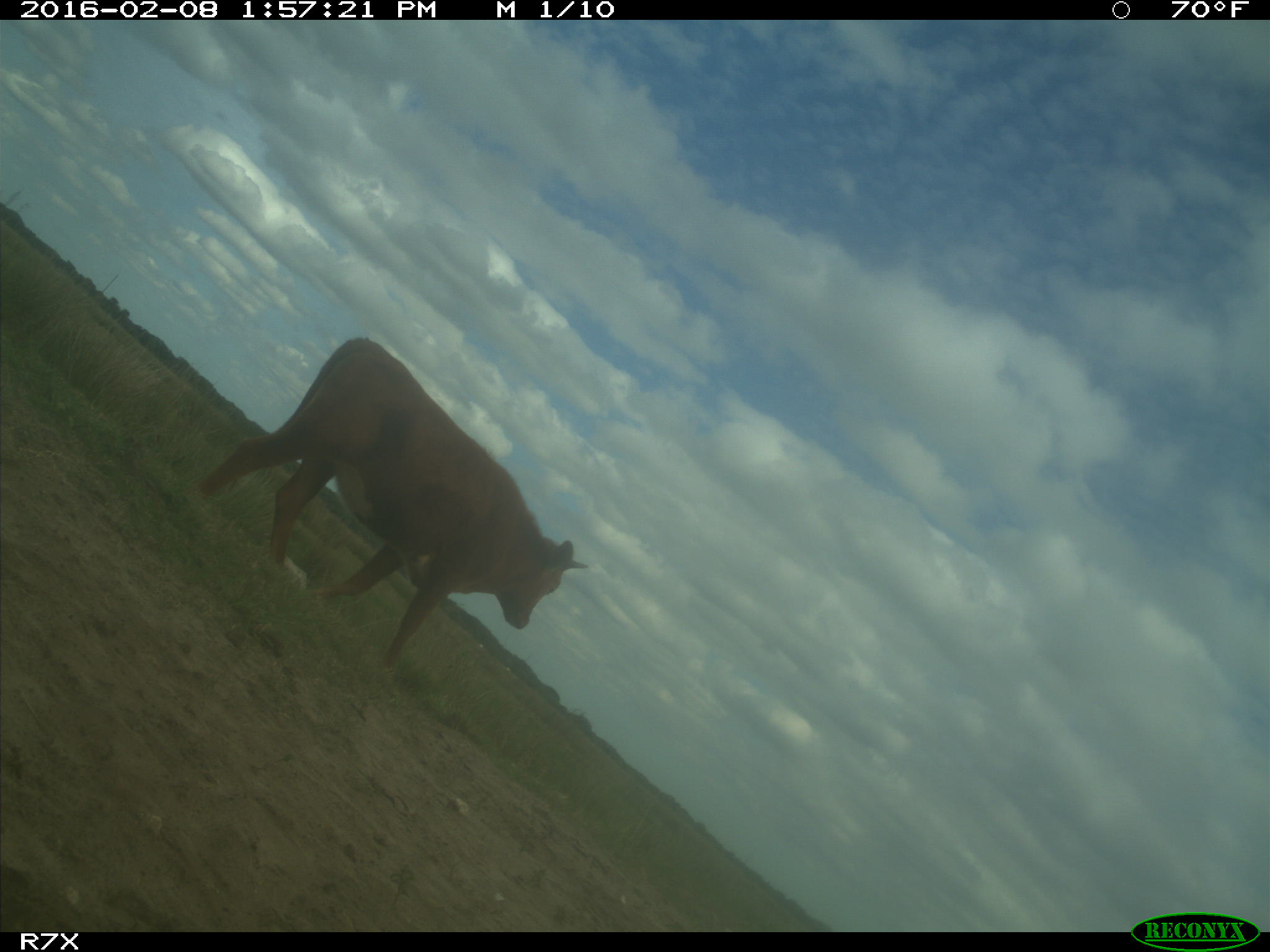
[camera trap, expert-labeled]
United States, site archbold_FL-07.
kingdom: Animalia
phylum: Chordata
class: Mammalia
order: Artiodactyla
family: Bovidae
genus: Bos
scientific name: Bos taurus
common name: domestic cow